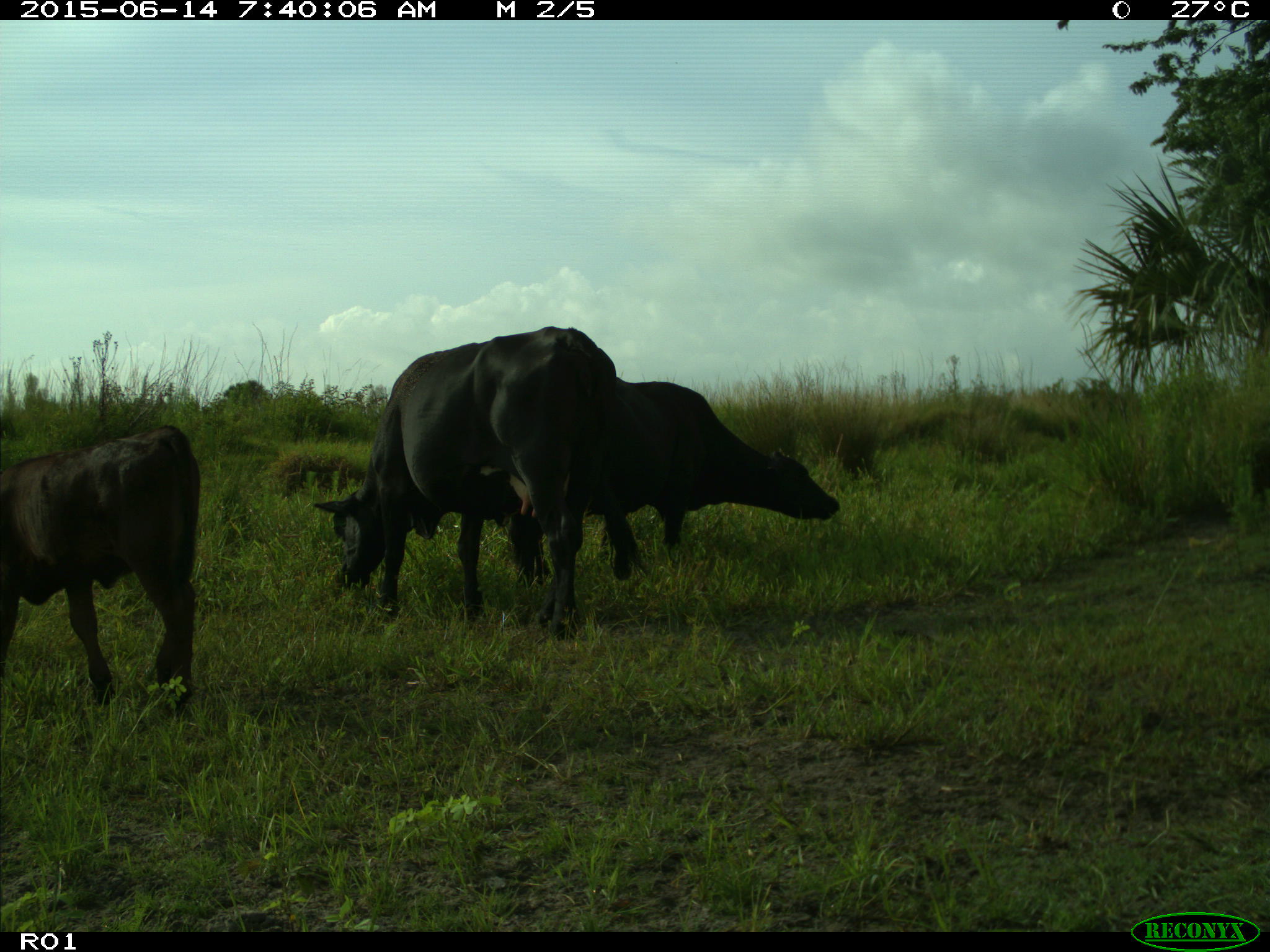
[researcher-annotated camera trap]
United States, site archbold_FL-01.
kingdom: Animalia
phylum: Chordata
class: Mammalia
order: Artiodactyla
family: Bovidae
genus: Bos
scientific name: Bos taurus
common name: domestic cow